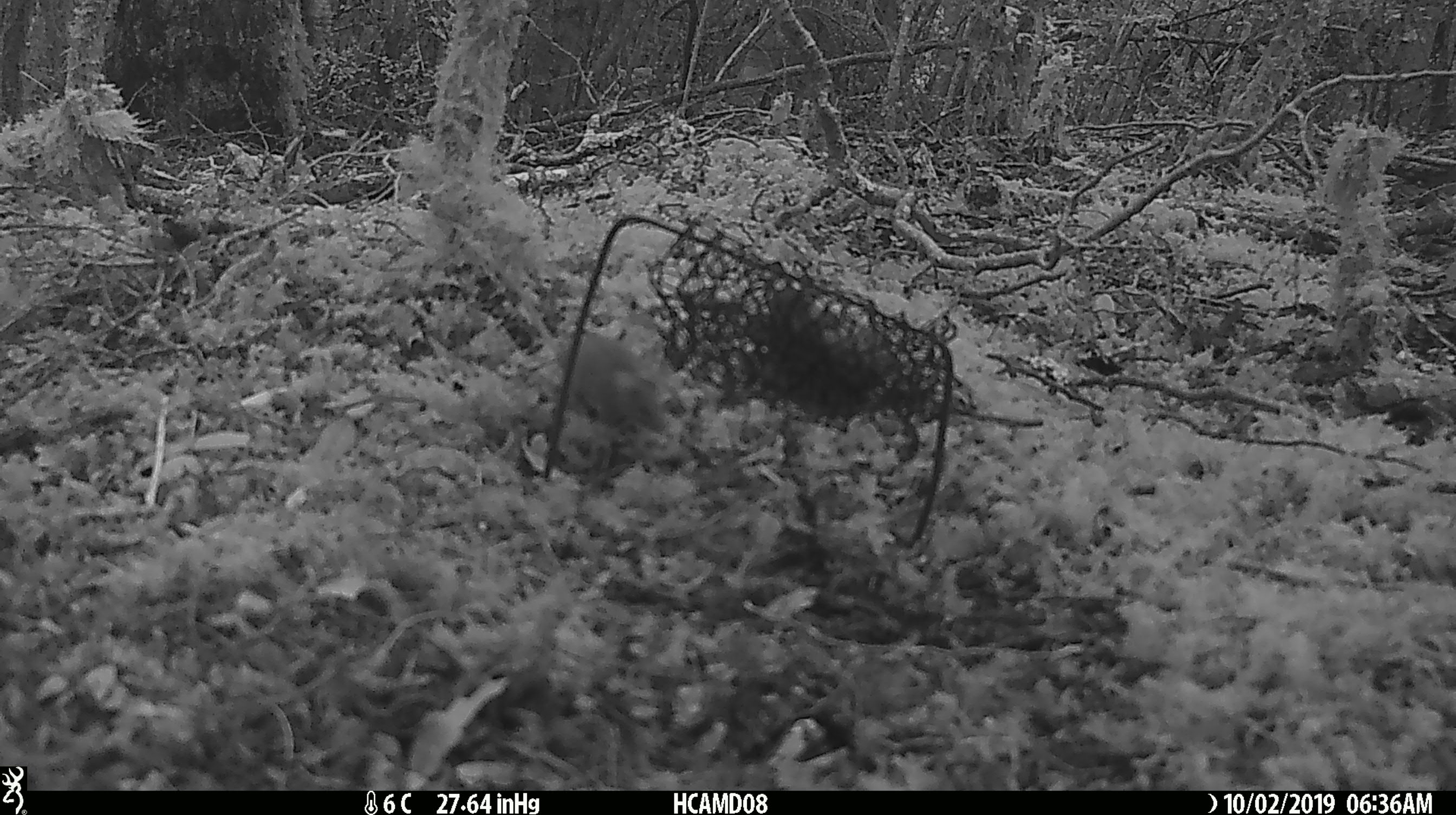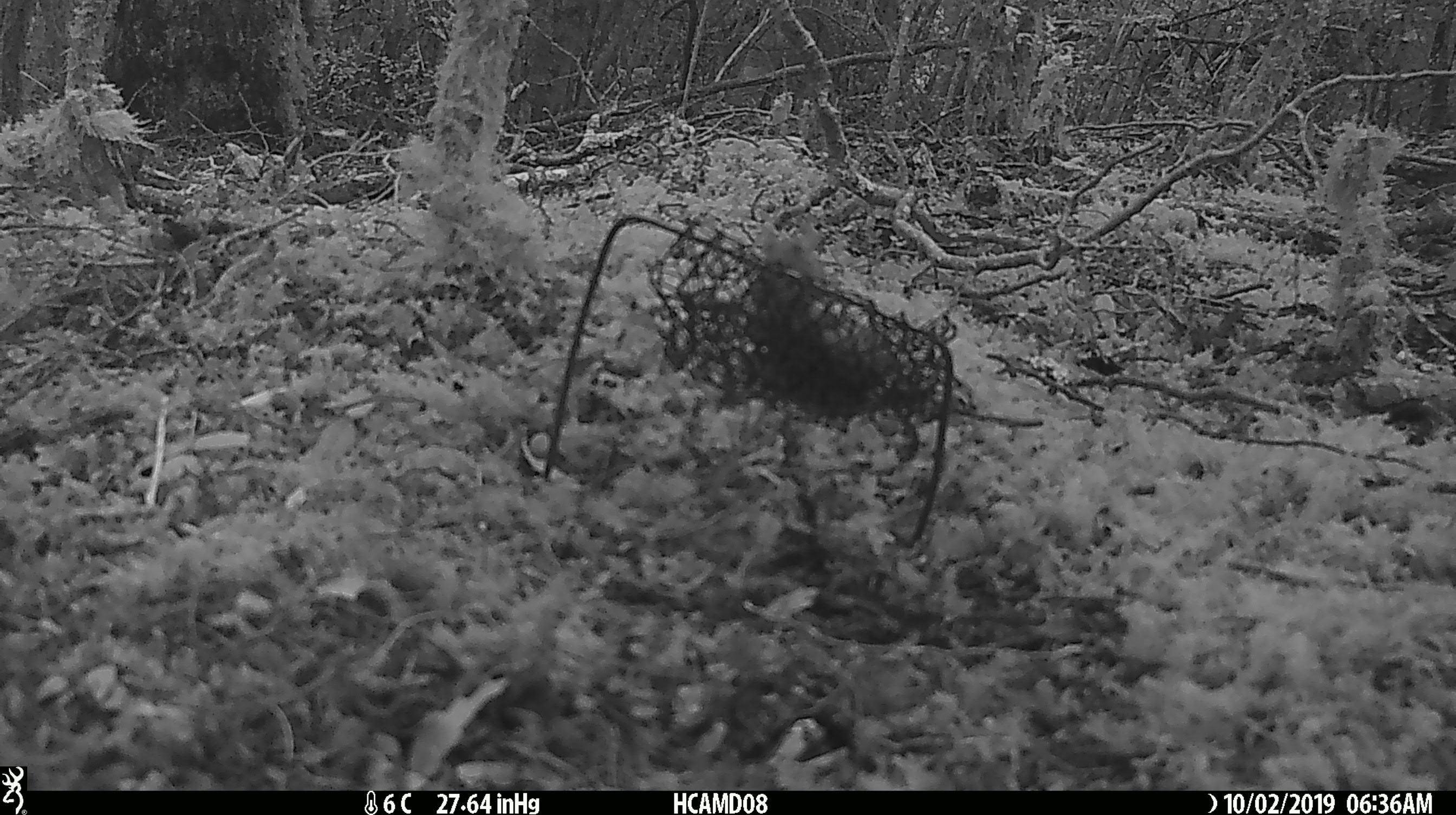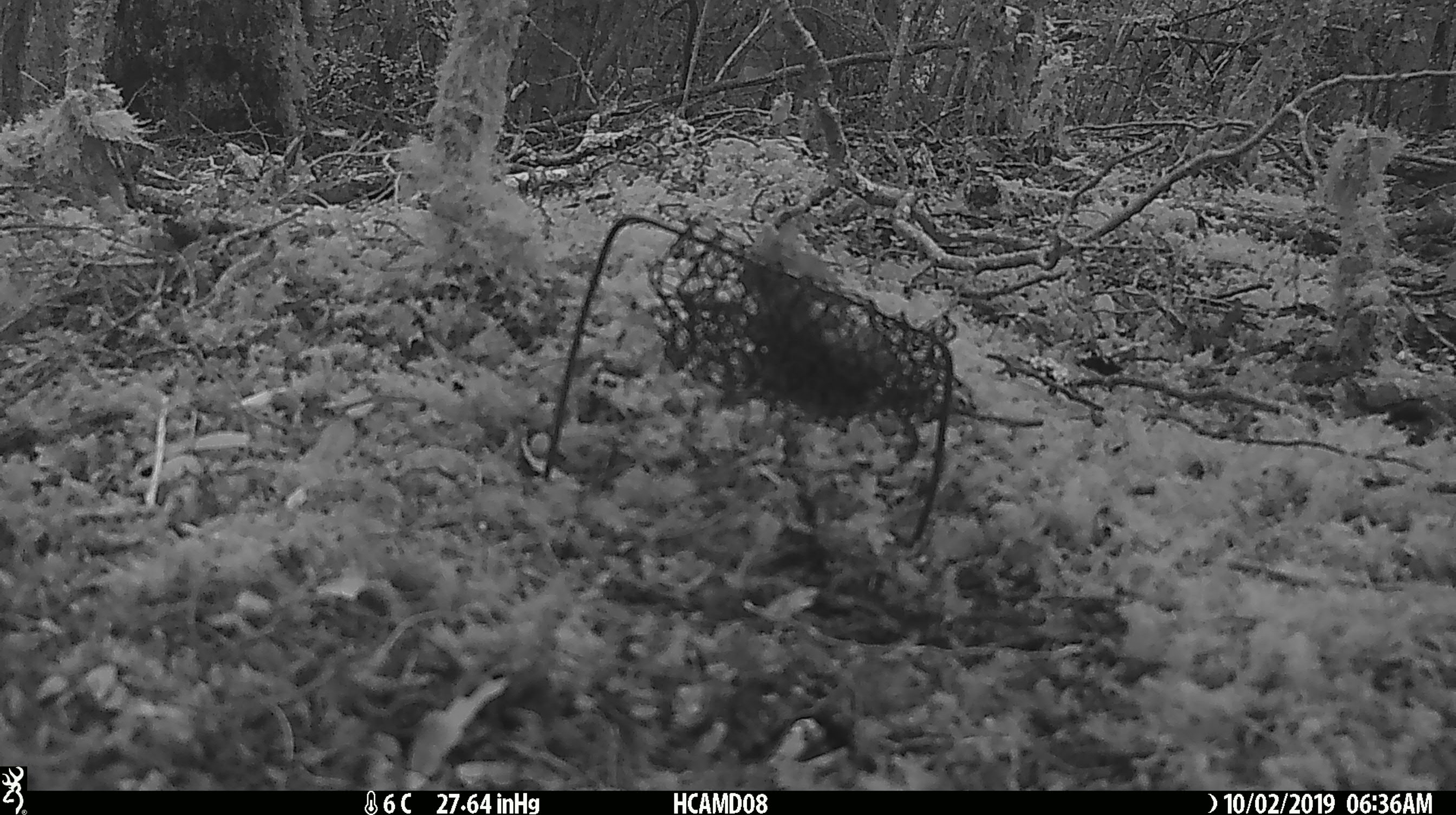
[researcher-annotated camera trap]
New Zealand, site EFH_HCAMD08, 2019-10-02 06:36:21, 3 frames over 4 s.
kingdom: Animalia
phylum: Chordata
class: Mammalia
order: Rodentia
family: Muridae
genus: Mus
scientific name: Mus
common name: mouse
Mouse (Mus).